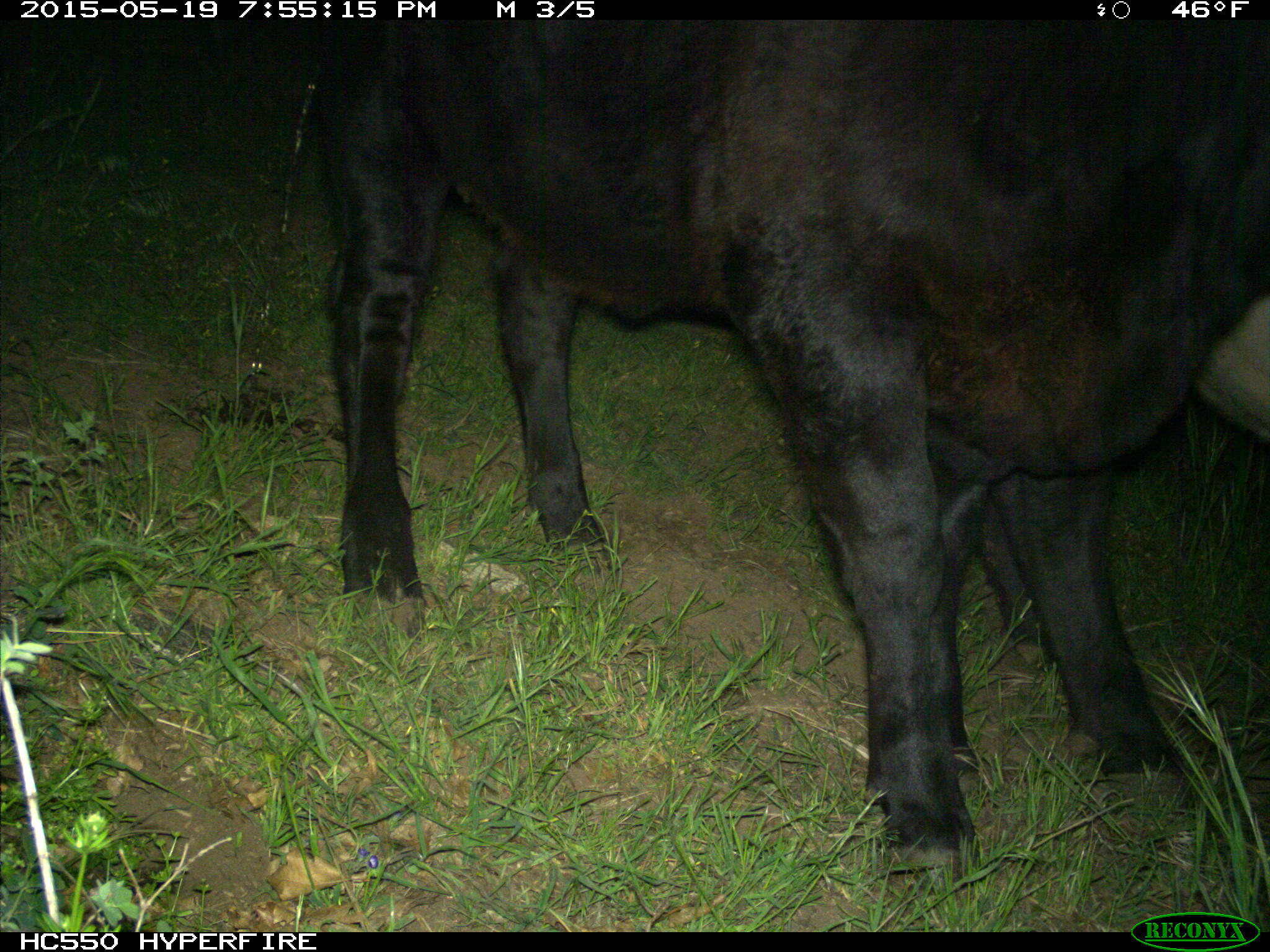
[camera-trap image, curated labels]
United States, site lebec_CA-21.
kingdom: Animalia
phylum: Chordata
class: Mammalia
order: Artiodactyla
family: Bovidae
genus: Bos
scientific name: Bos taurus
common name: domestic cow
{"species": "Bos taurus (domestic cow)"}